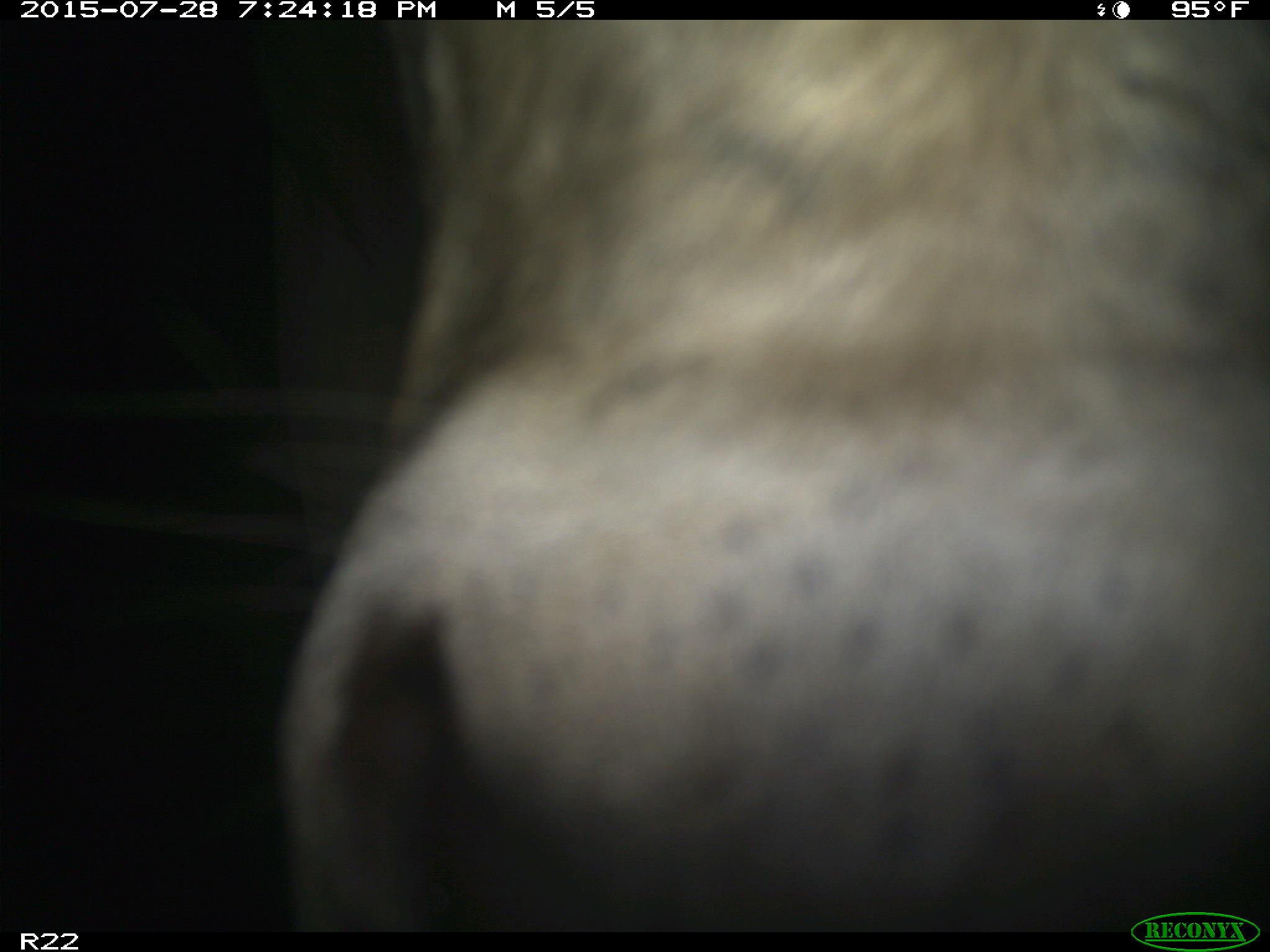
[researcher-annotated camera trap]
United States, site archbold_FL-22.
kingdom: Animalia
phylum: Chordata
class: Mammalia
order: Artiodactyla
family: Bovidae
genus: Bos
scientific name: Bos taurus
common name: domestic cow